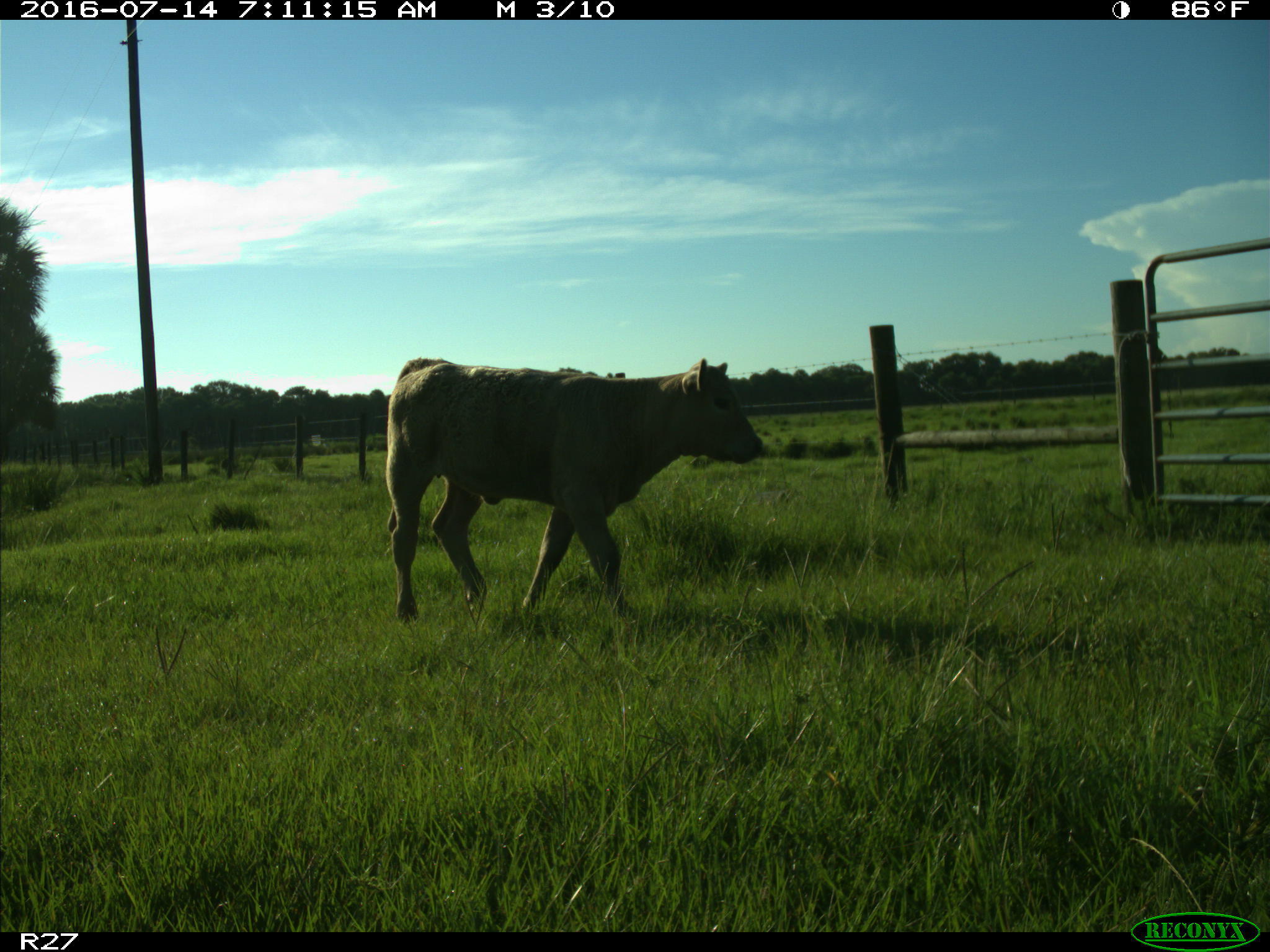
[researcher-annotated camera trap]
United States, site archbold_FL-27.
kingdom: Animalia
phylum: Chordata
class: Mammalia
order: Artiodactyla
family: Bovidae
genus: Bos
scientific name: Bos taurus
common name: domestic cow